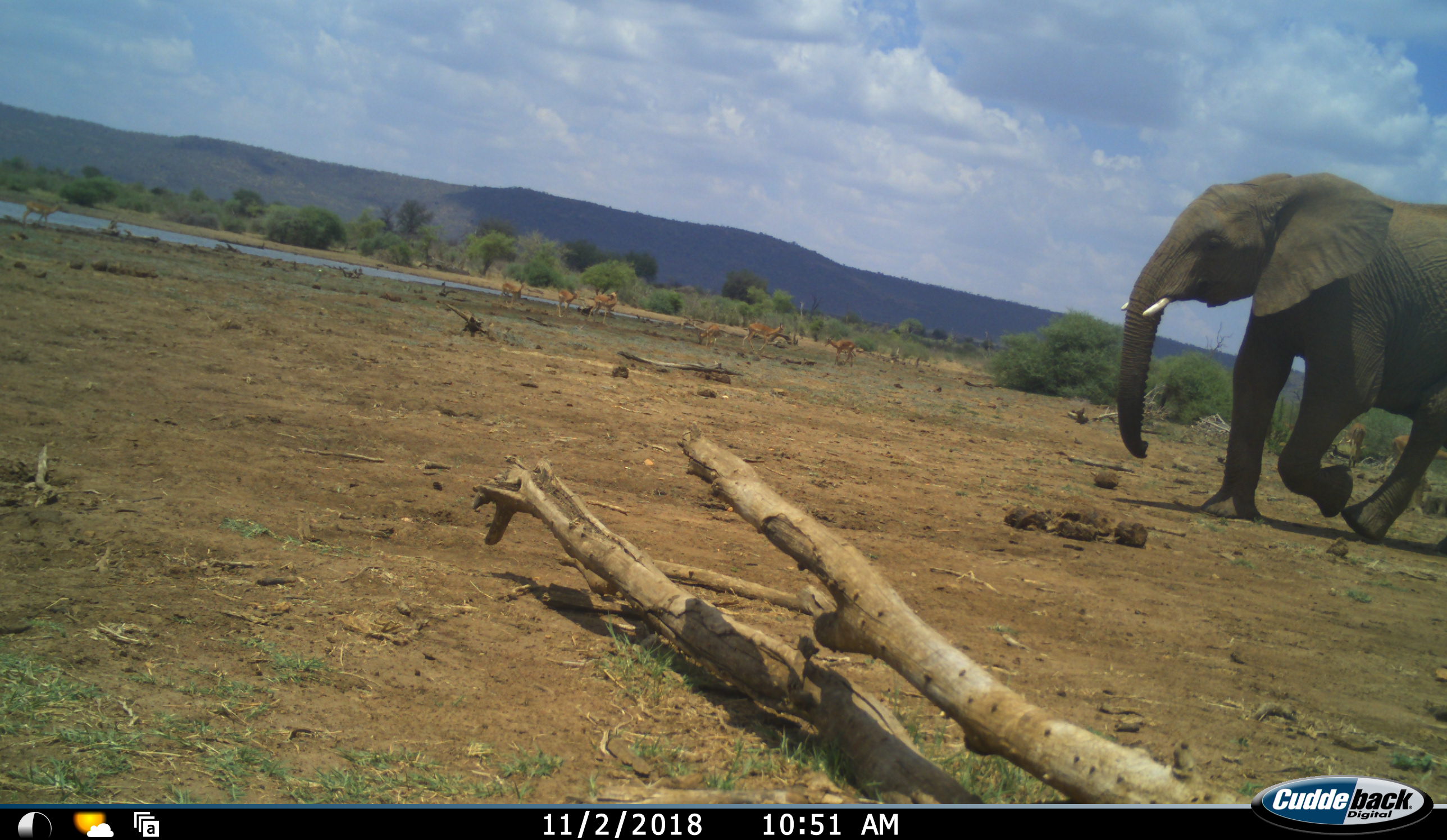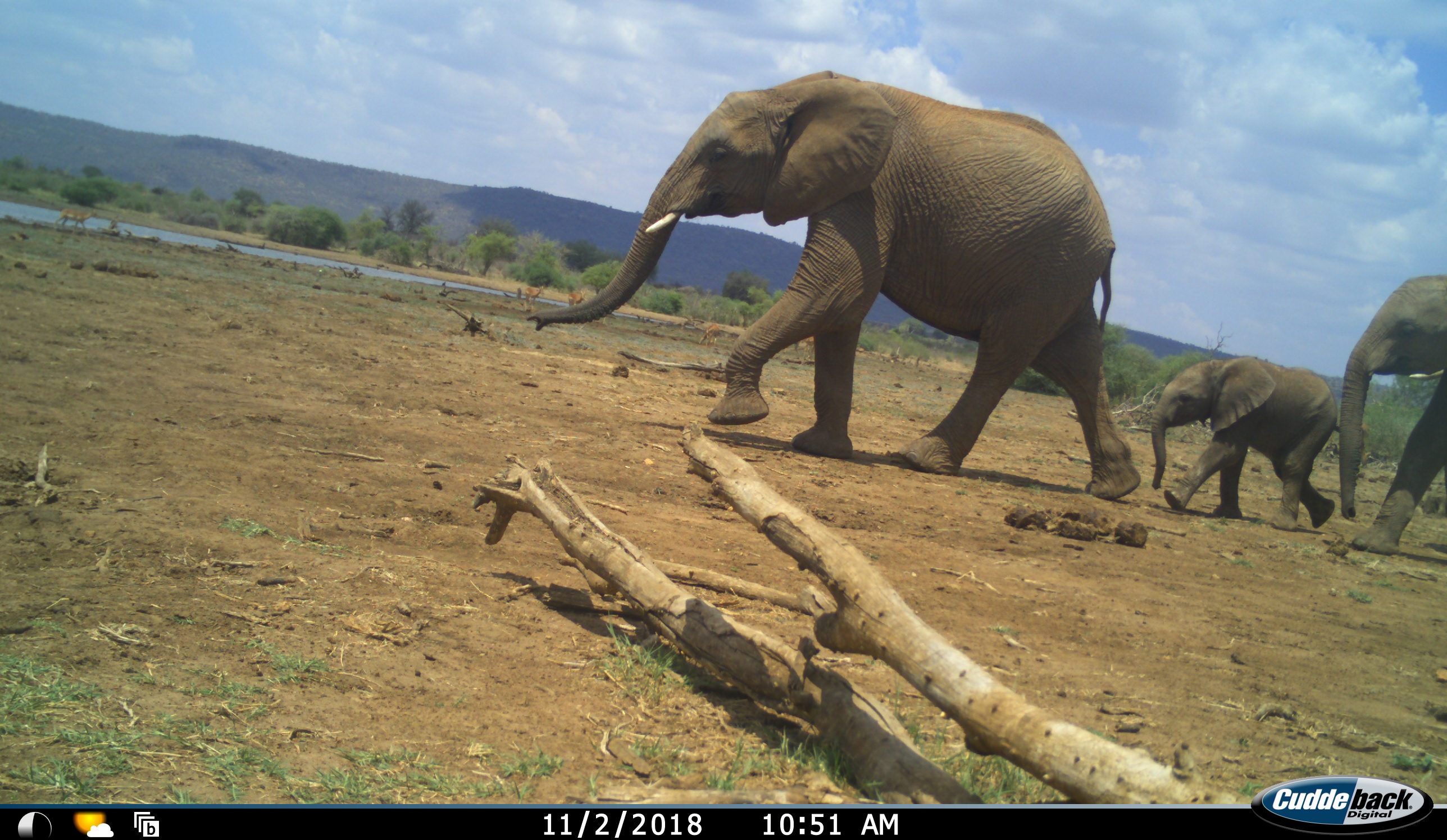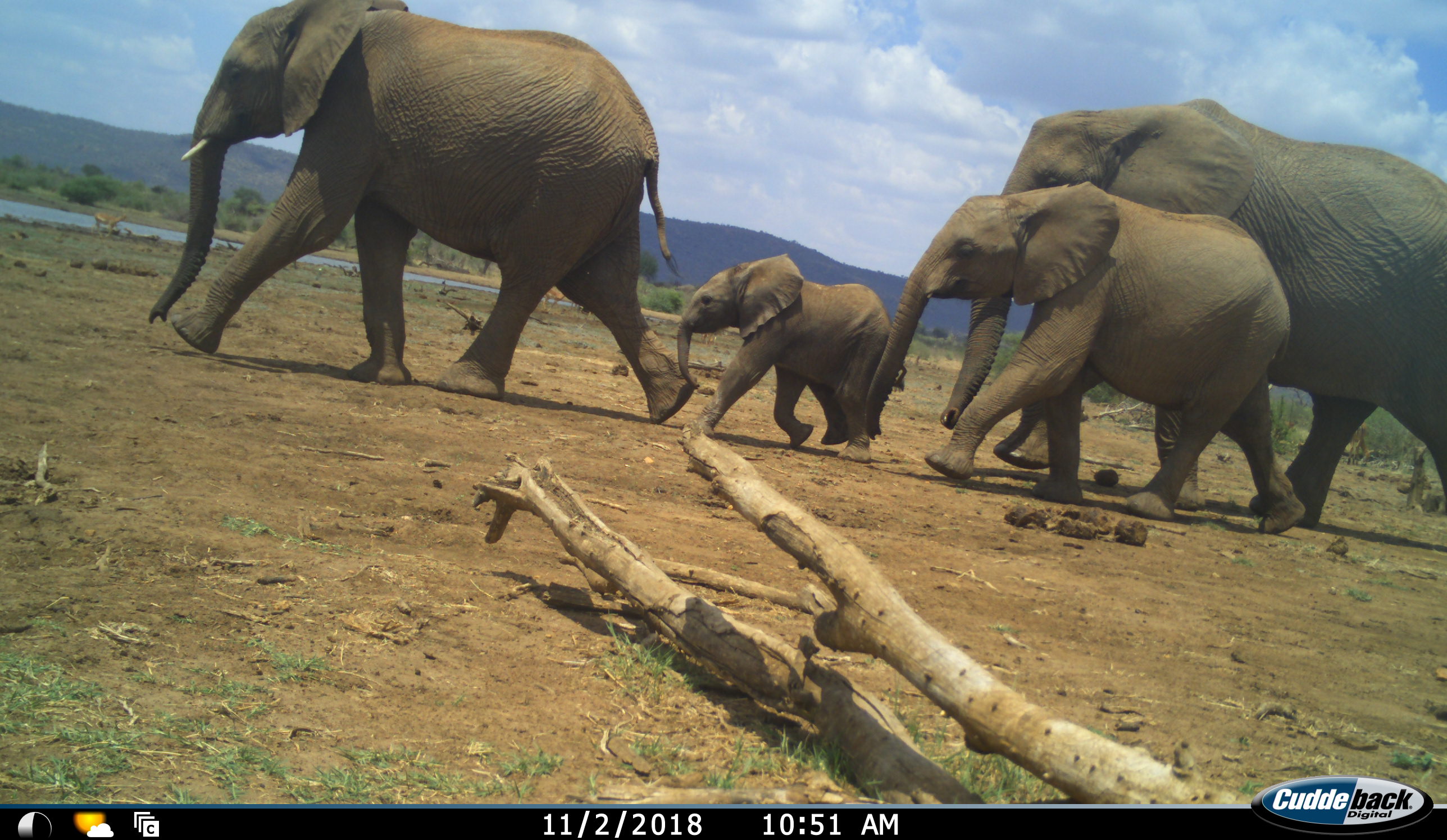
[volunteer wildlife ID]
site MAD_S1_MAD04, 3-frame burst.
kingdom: Animalia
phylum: Chordata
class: Mammalia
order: Proboscidea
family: Elephantidae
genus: Loxodonta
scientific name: Loxodonta africana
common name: african bush elephant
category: elephant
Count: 4.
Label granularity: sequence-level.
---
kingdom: Animalia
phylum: Chordata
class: Mammalia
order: Artiodactyla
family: Bovidae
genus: Aepyceros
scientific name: Aepyceros melampus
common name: impala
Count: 7.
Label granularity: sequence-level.